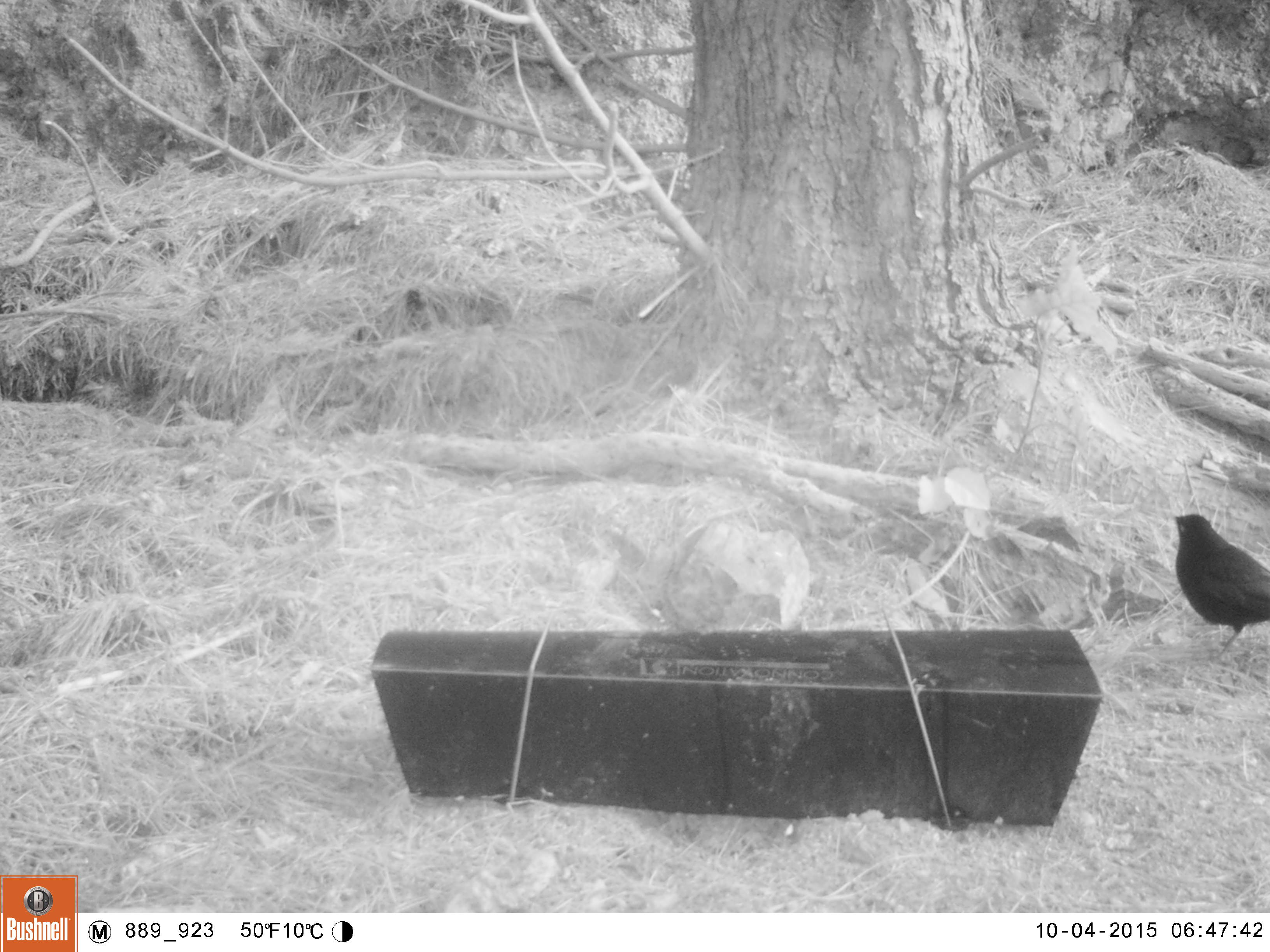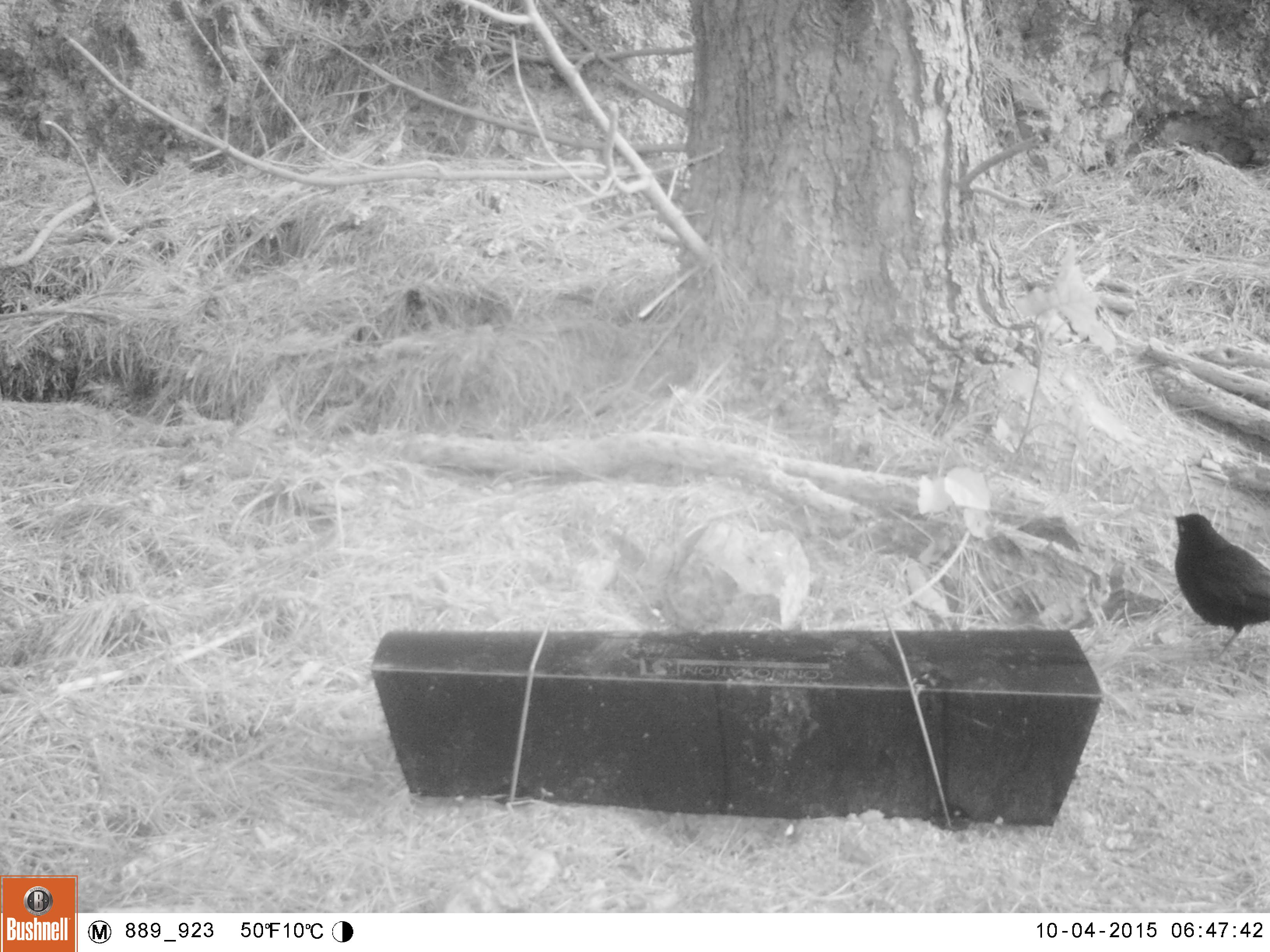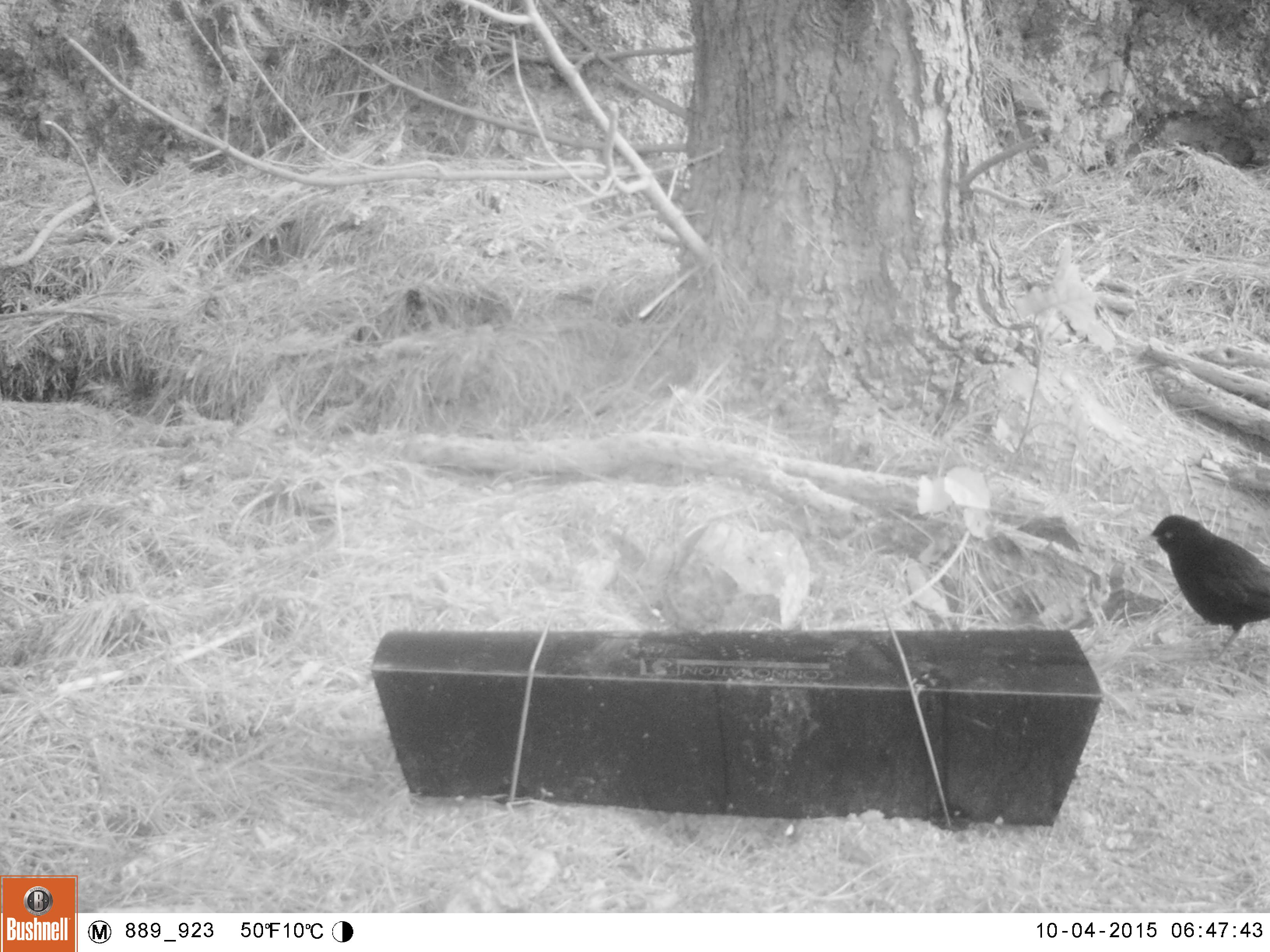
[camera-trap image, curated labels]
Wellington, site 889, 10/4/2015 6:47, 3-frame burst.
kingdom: Animalia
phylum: Chordata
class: Aves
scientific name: Aves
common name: bird